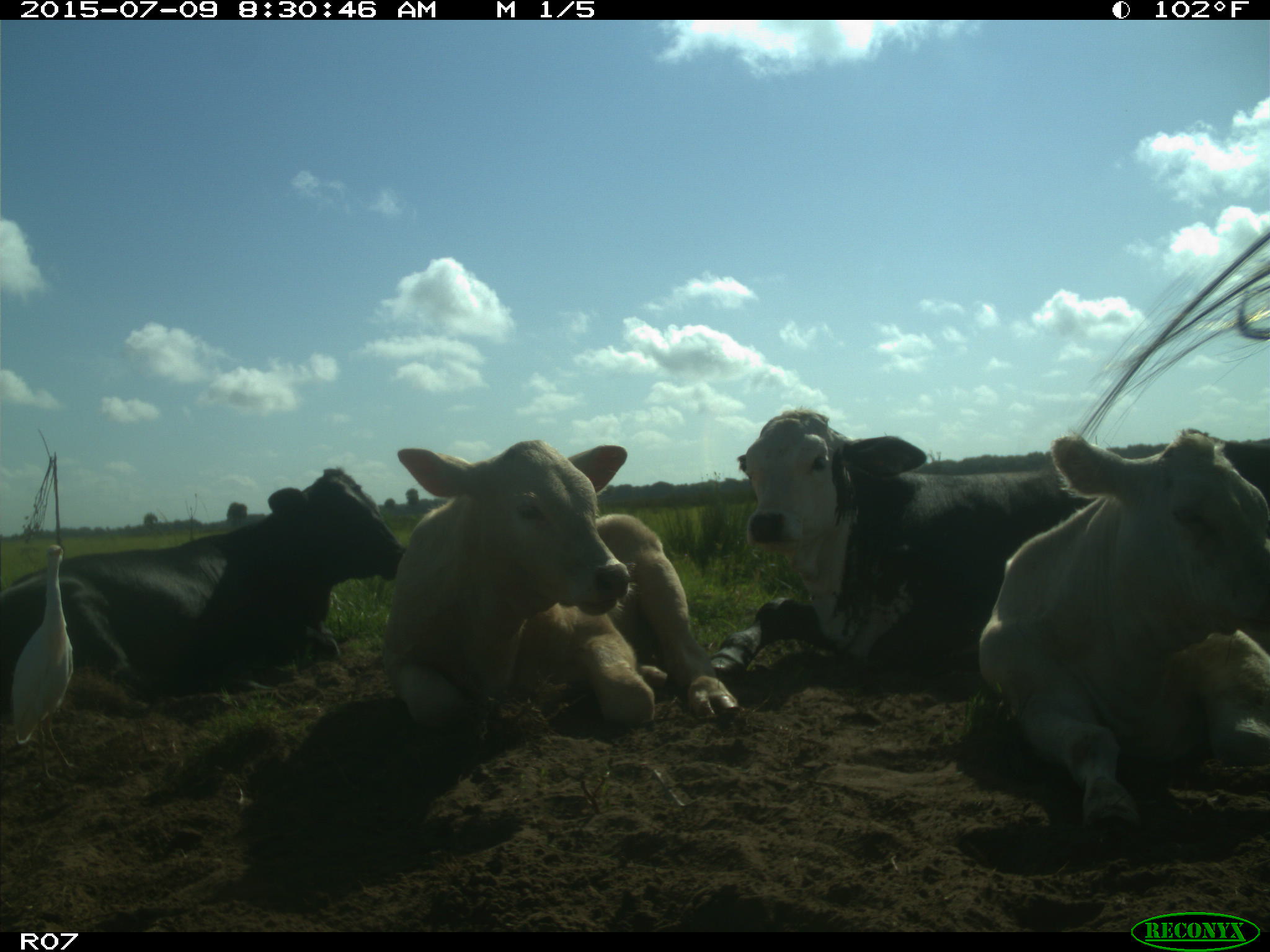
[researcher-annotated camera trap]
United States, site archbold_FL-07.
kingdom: Animalia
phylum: Chordata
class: Mammalia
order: Artiodactyla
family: Bovidae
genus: Bos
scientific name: Bos taurus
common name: domestic cow